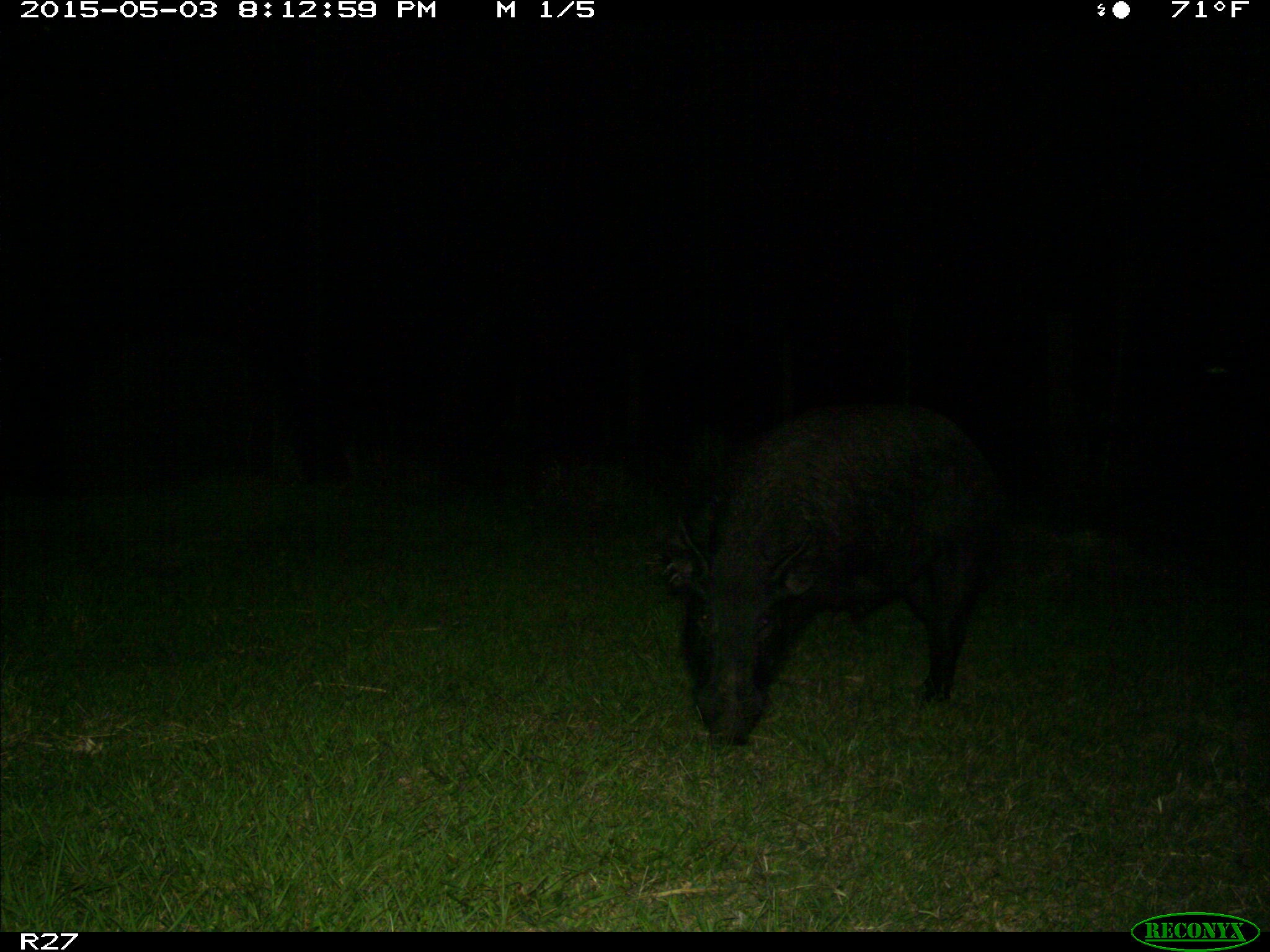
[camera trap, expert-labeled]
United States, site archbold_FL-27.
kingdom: Animalia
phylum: Chordata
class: Mammalia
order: Artiodactyla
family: Suidae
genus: Sus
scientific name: Sus scrofa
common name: wild boar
Sus scrofa (wild boar).